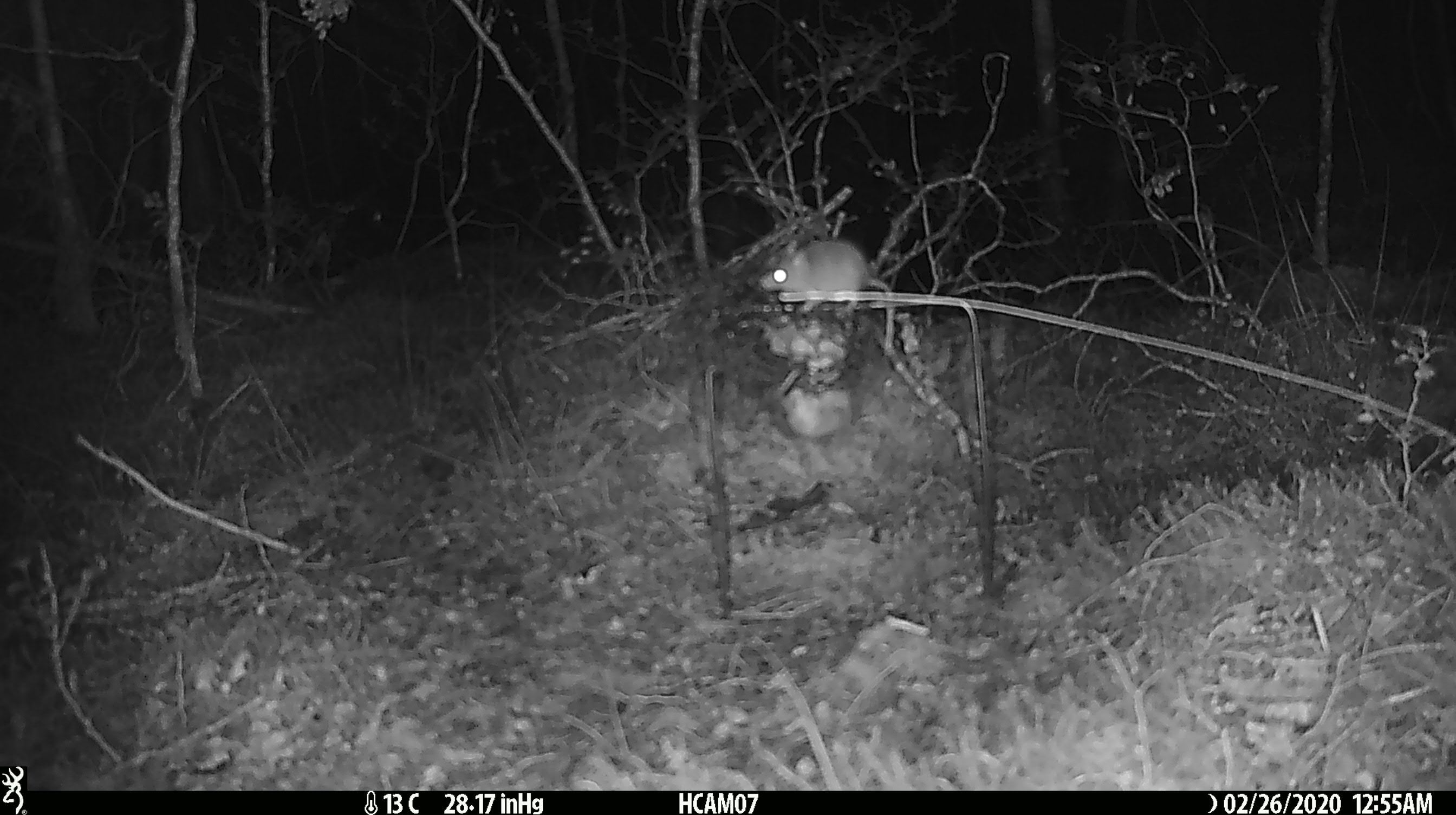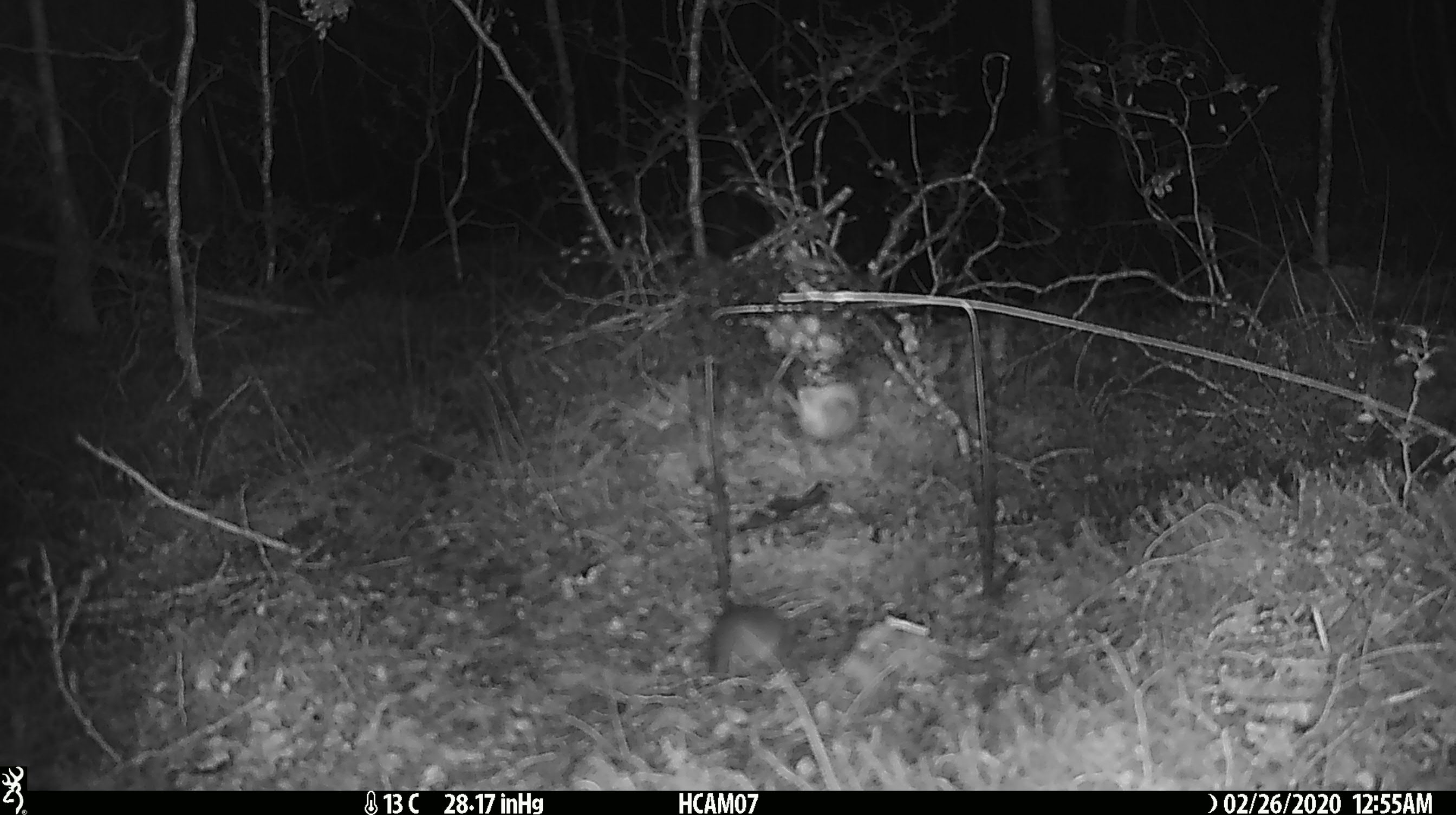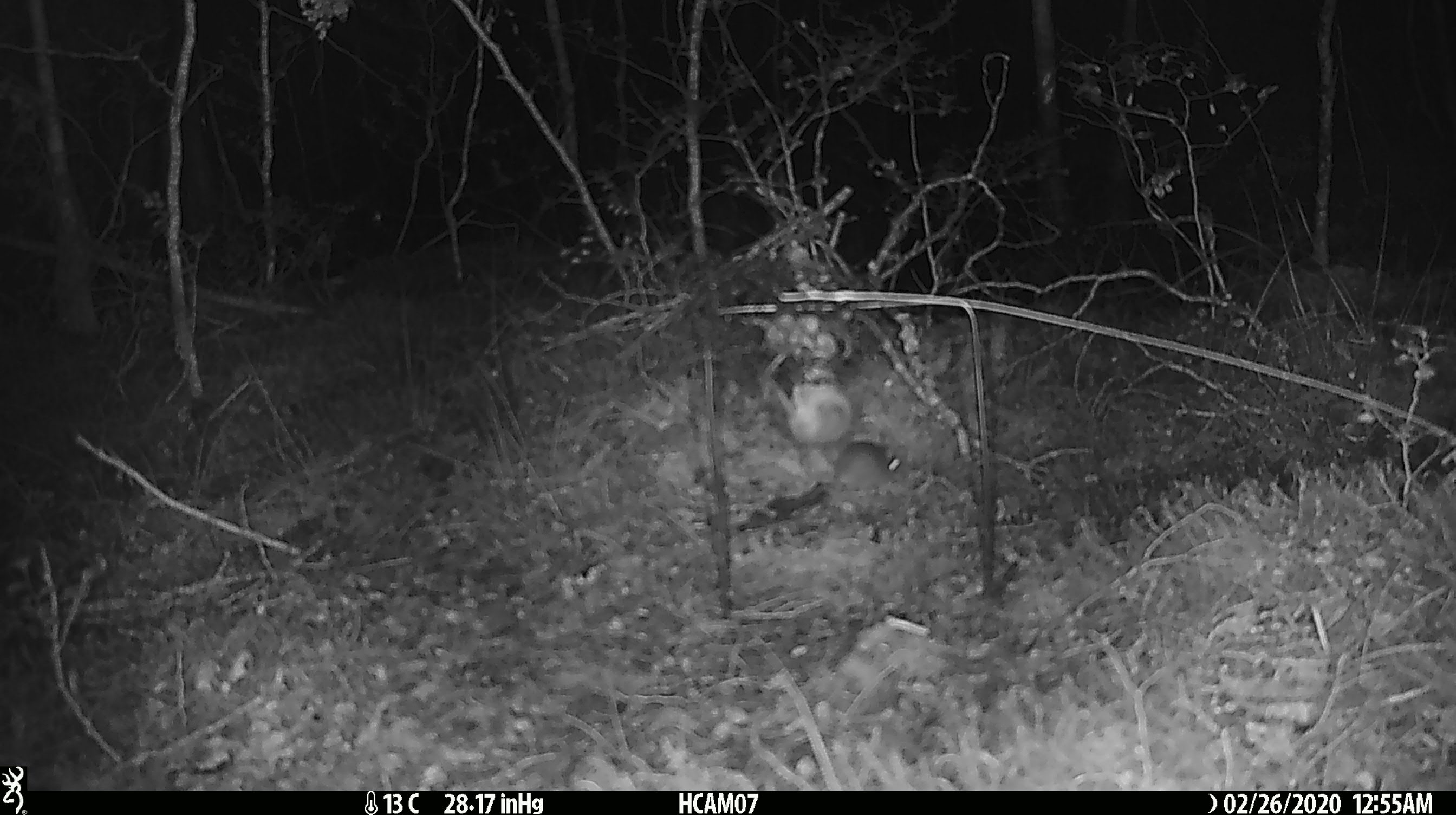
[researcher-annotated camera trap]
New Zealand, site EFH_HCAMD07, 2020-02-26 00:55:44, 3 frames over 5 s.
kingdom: Animalia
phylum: Chordata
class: Mammalia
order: Rodentia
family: Muridae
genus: Mus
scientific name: Mus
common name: mouse